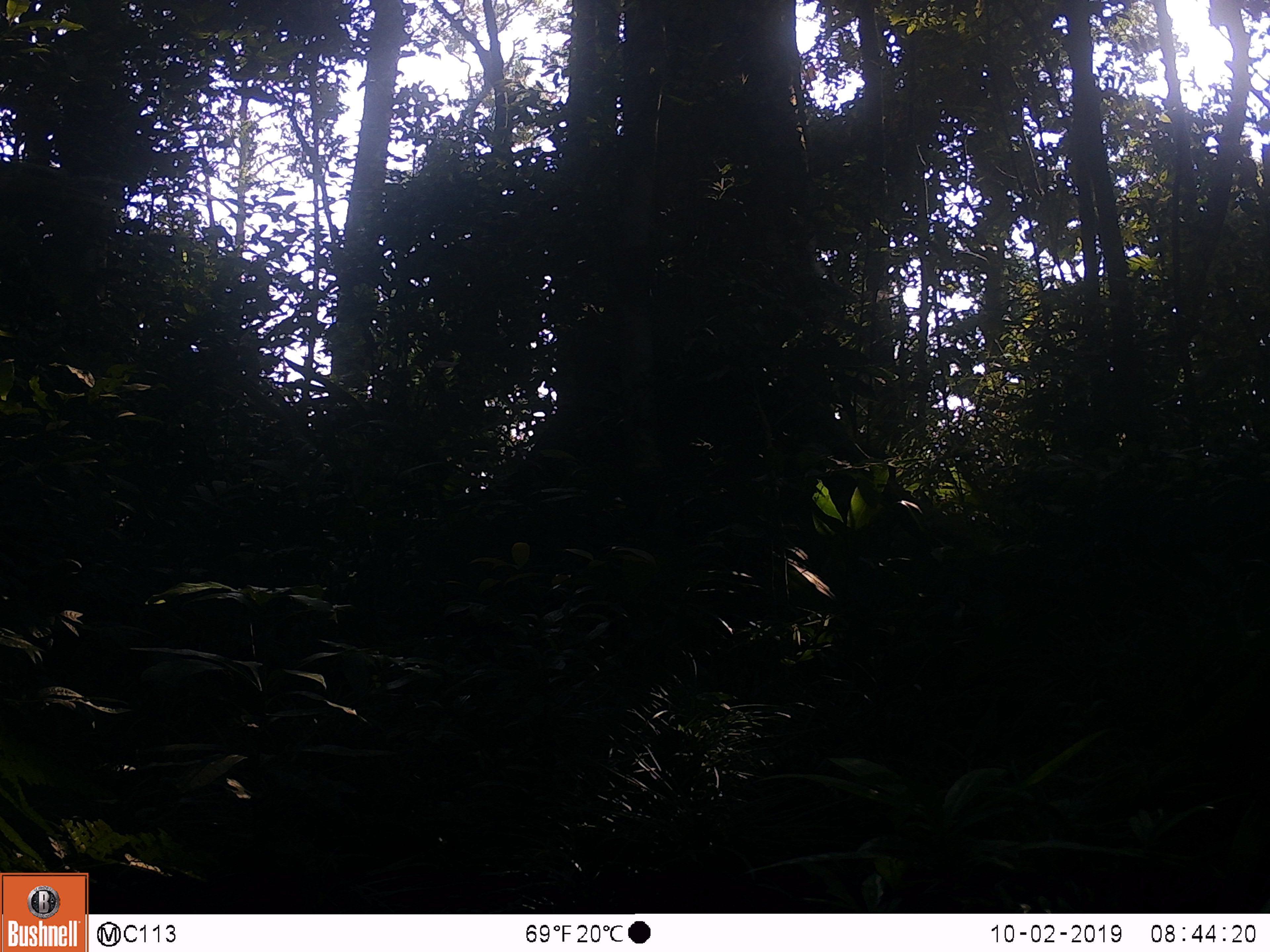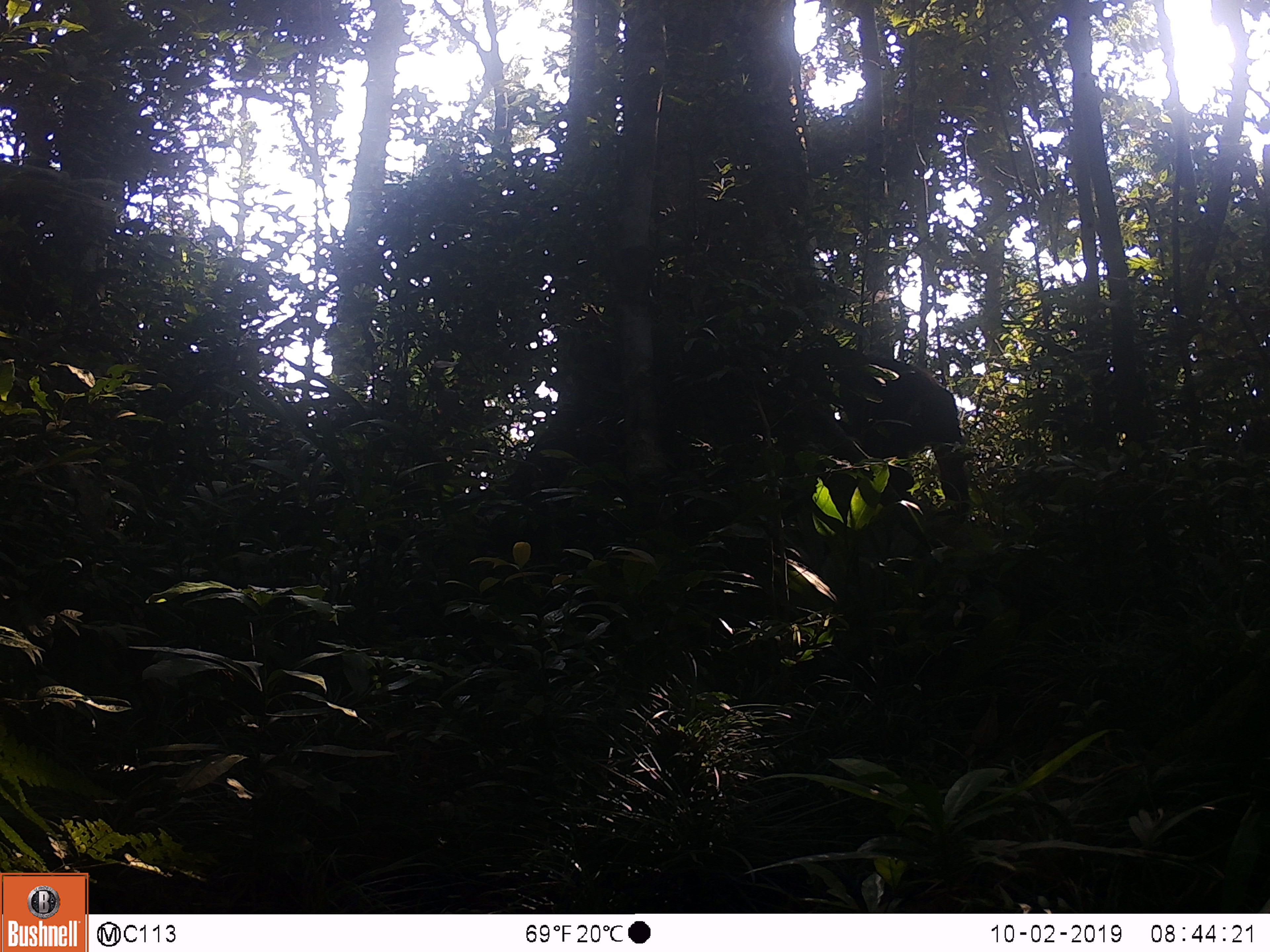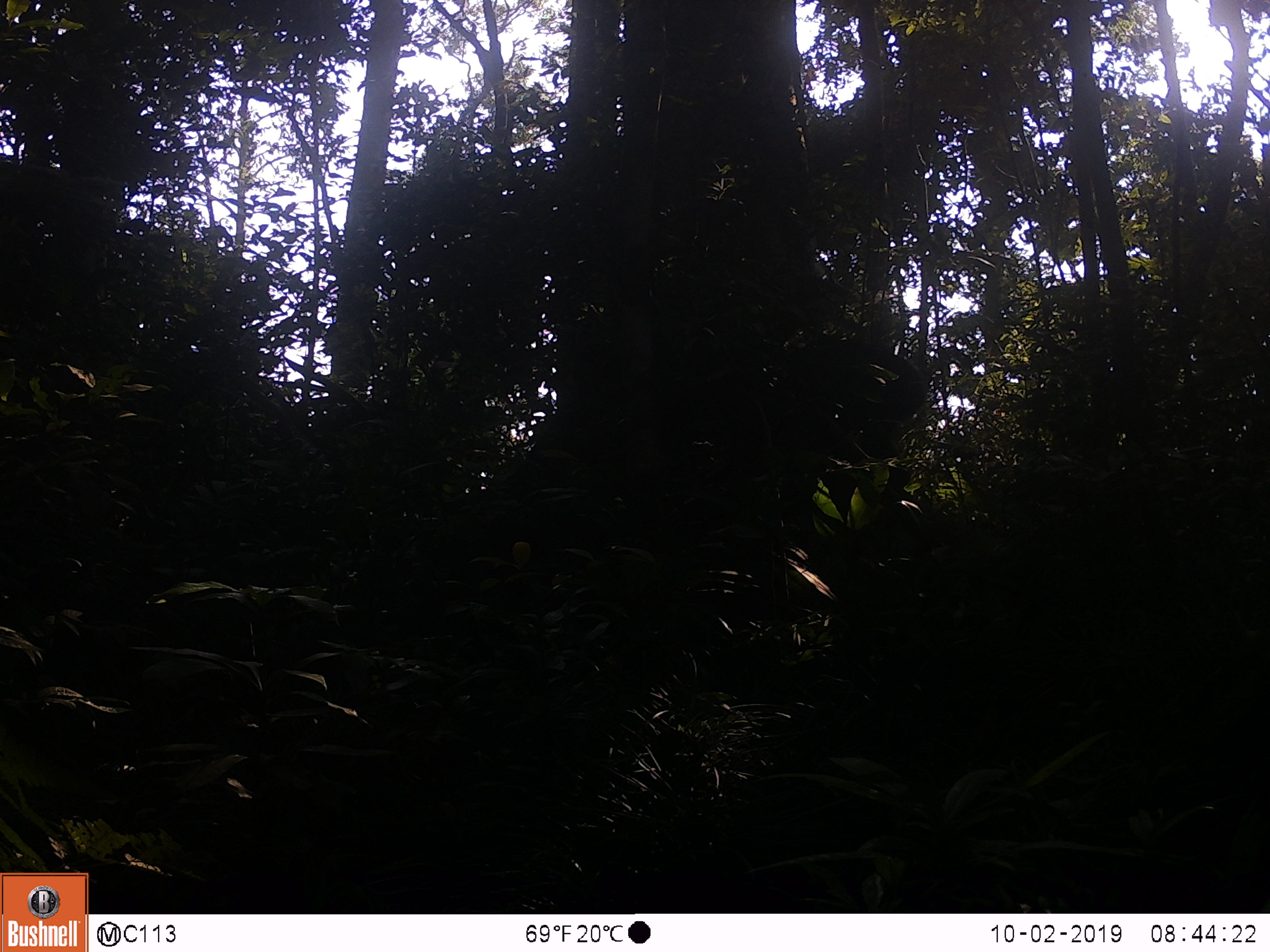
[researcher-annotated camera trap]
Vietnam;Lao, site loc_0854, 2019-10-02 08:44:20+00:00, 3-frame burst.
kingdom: Animalia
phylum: Chordata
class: Mammalia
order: Primates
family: Cercopithecidae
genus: Macaca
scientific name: Macaca arctoides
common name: stump-tailed macaque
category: stump tailed macaque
Stump tailed macaque (stump-tailed macaque) (Macaca arctoides). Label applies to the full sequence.